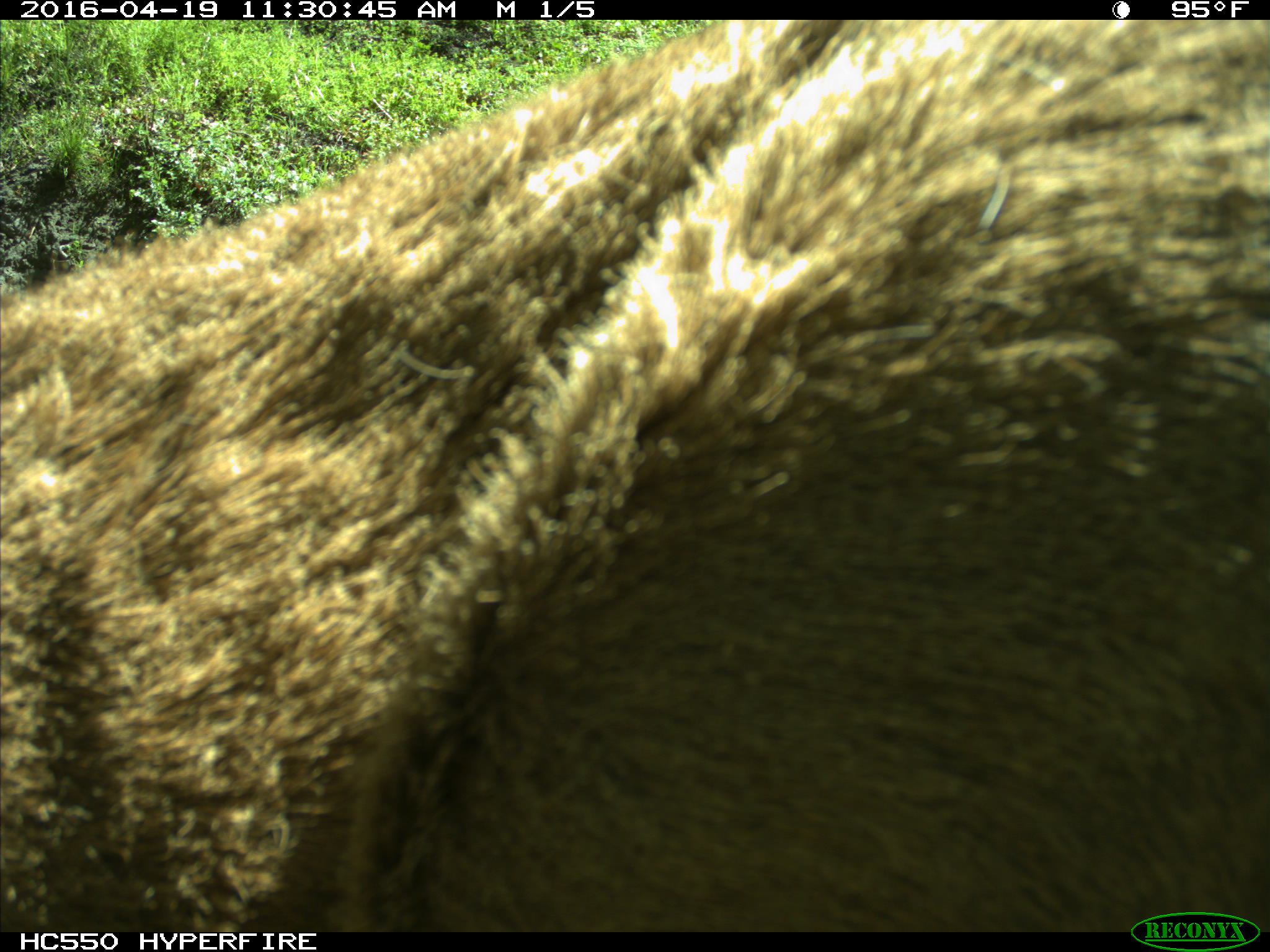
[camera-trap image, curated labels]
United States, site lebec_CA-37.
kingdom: Animalia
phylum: Chordata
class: Mammalia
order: Artiodactyla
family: Cervidae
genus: Odocoileus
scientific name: Odocoileus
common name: deer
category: unidentified deer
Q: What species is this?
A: Unidentified deer (deer) (Odocoileus).